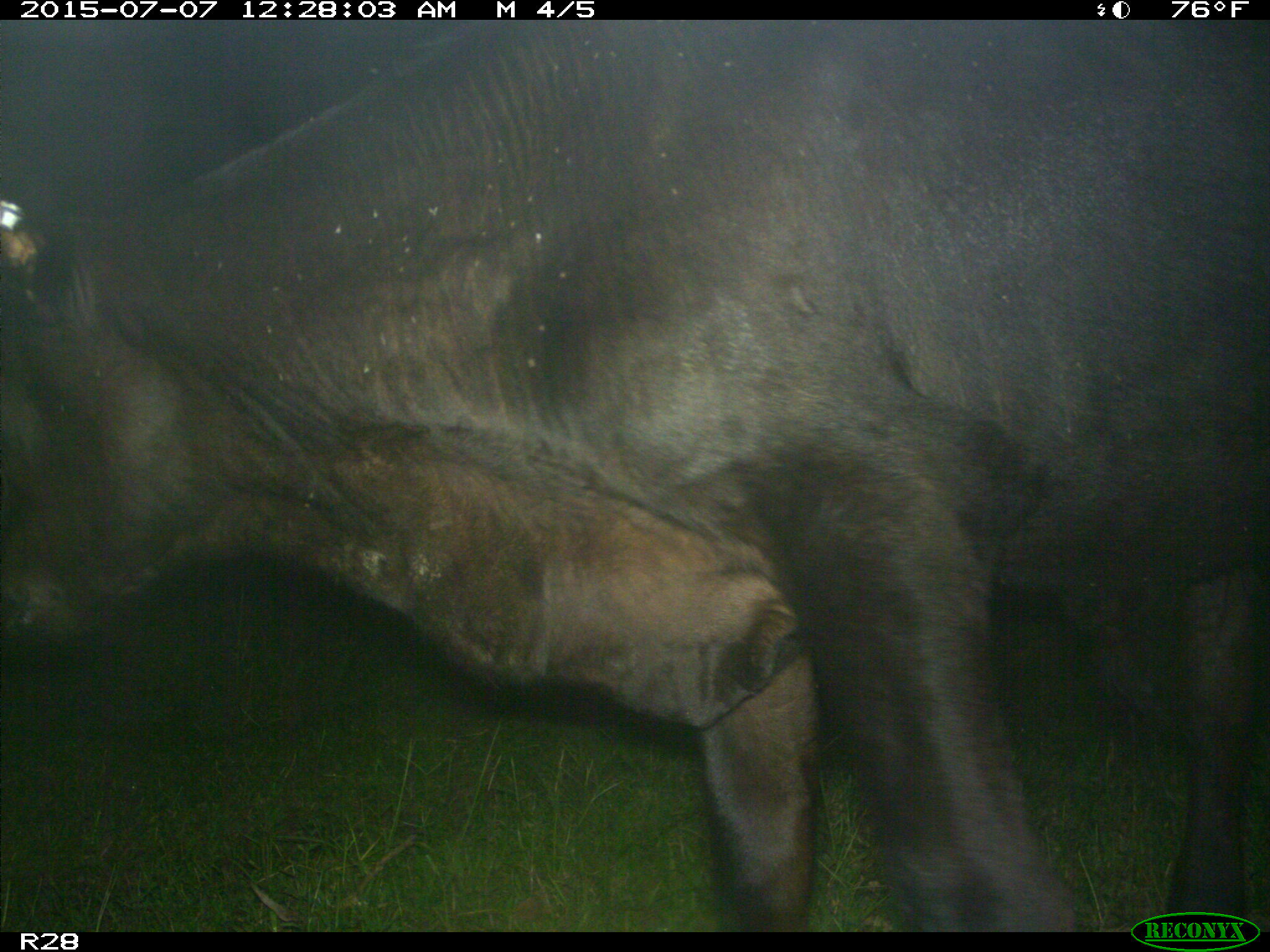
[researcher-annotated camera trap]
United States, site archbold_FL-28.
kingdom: Animalia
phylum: Chordata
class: Mammalia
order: Artiodactyla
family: Bovidae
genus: Bos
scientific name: Bos taurus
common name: domestic cow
Bos taurus (domestic cow).